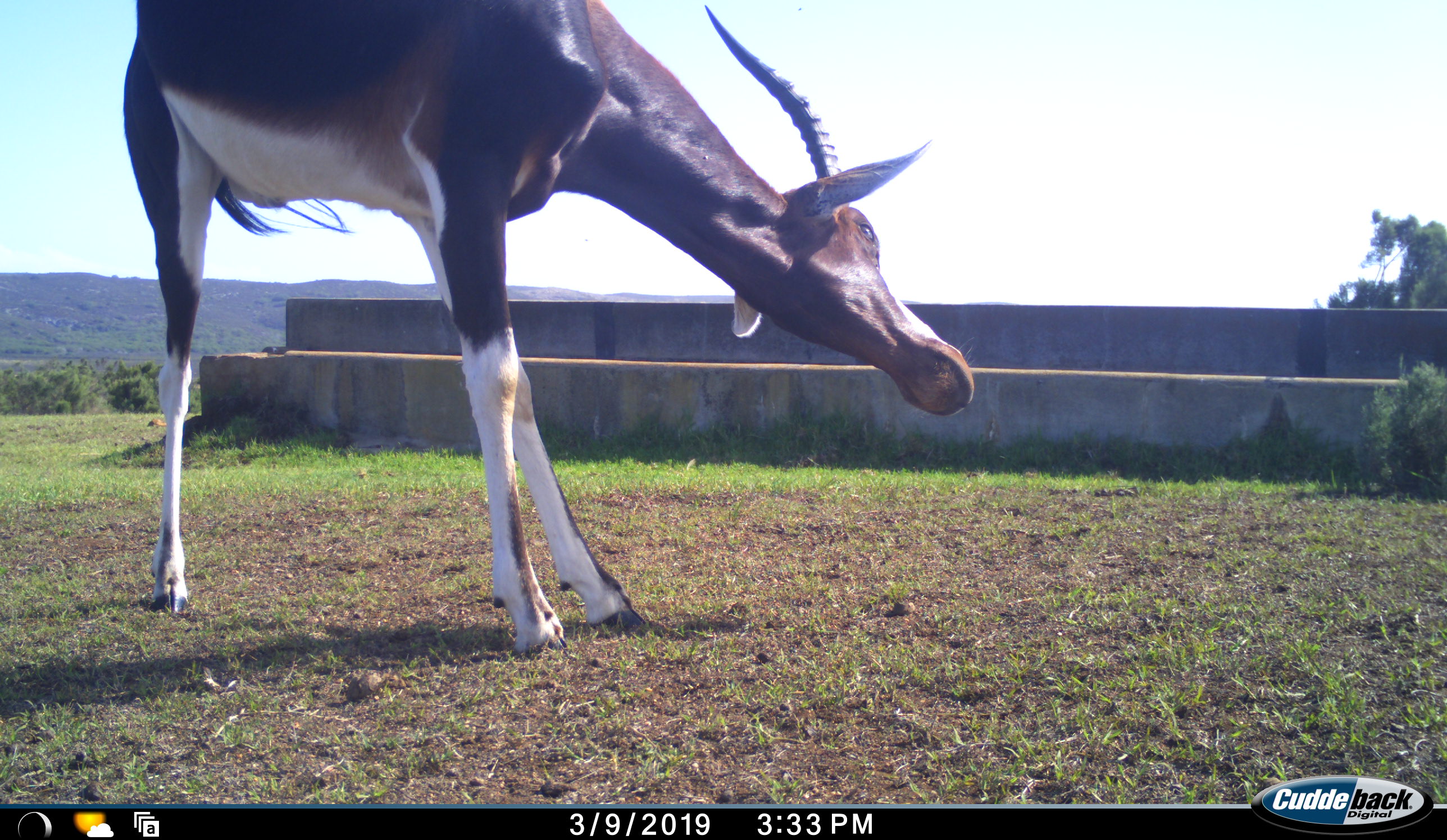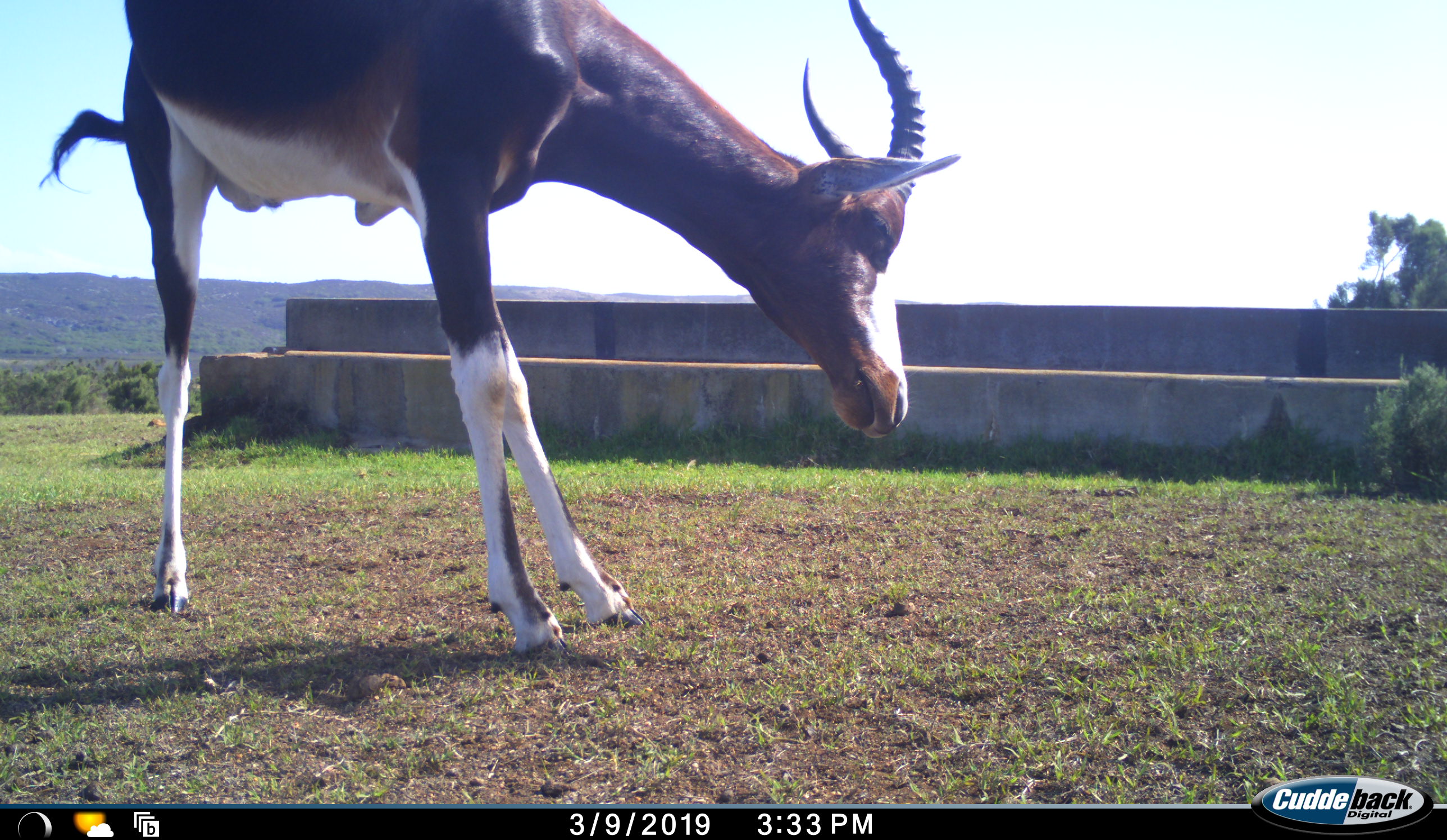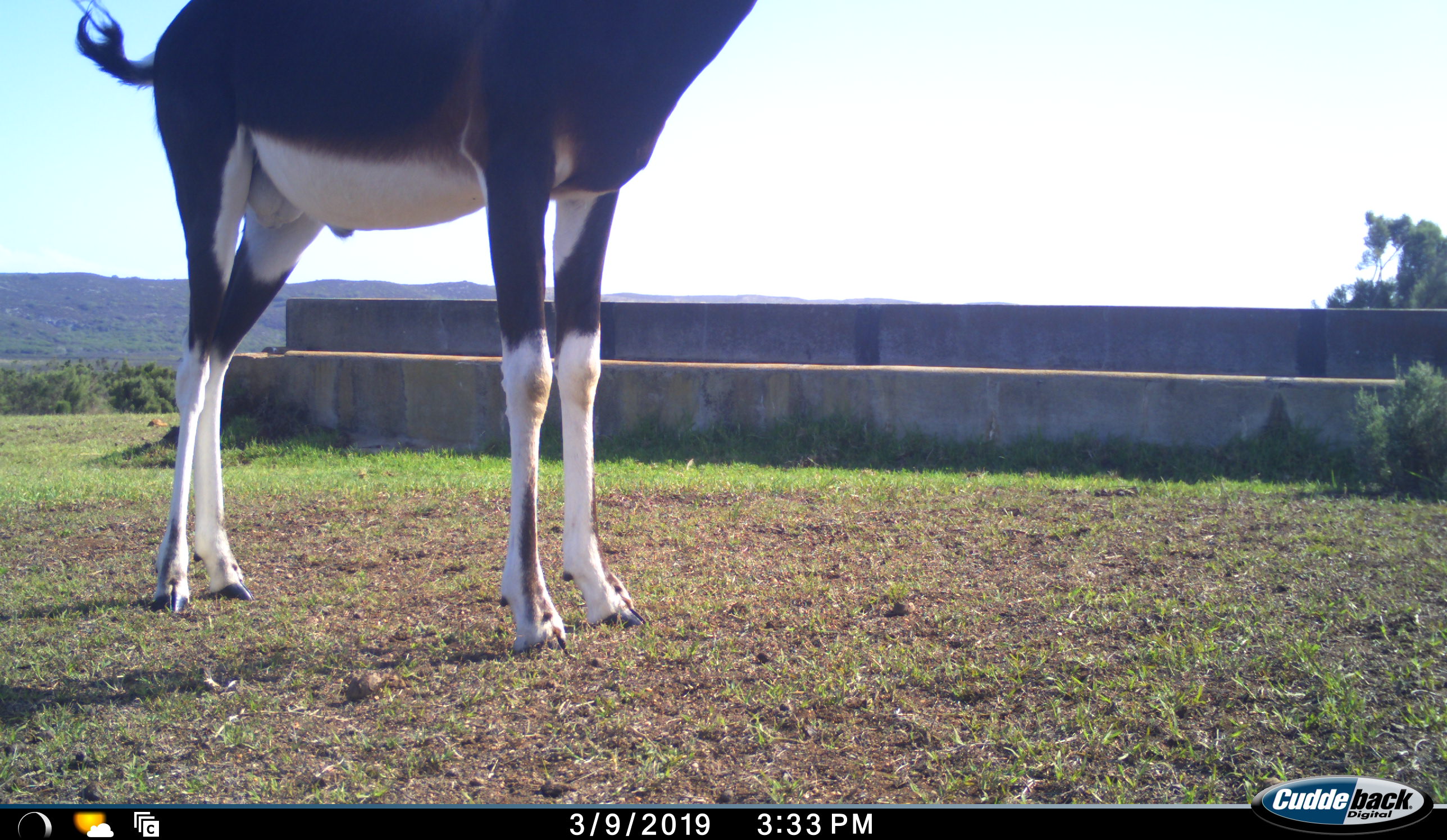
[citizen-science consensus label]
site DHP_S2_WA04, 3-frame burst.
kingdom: Animalia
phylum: Chordata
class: Mammalia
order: Artiodactyla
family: Bovidae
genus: Damaliscus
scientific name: Damaliscus pygargus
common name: bontebok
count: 1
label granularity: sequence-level